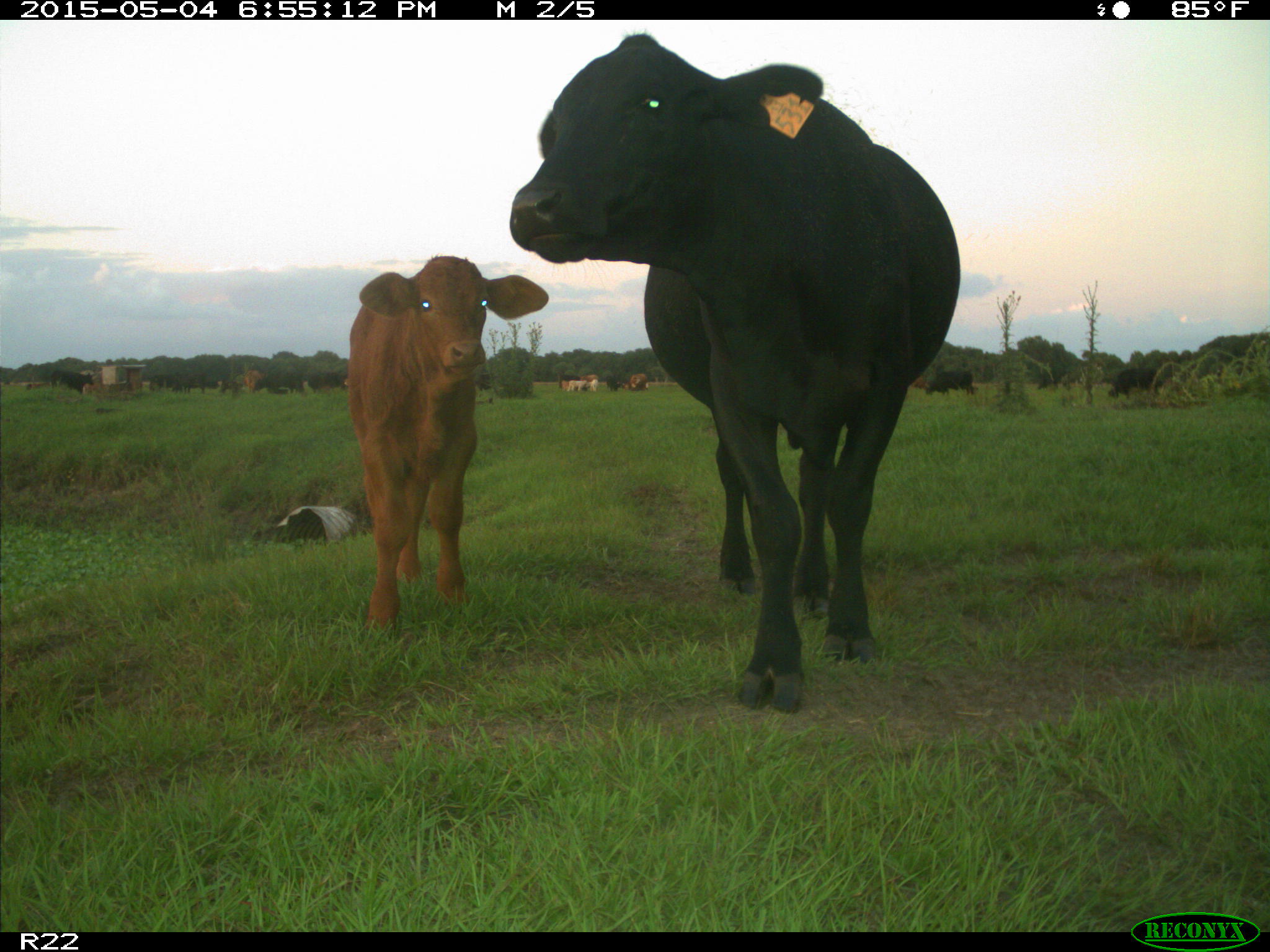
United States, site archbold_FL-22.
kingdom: Animalia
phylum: Chordata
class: Mammalia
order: Artiodactyla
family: Bovidae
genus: Bos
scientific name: Bos taurus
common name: domestic cow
Bos taurus (domestic cow).